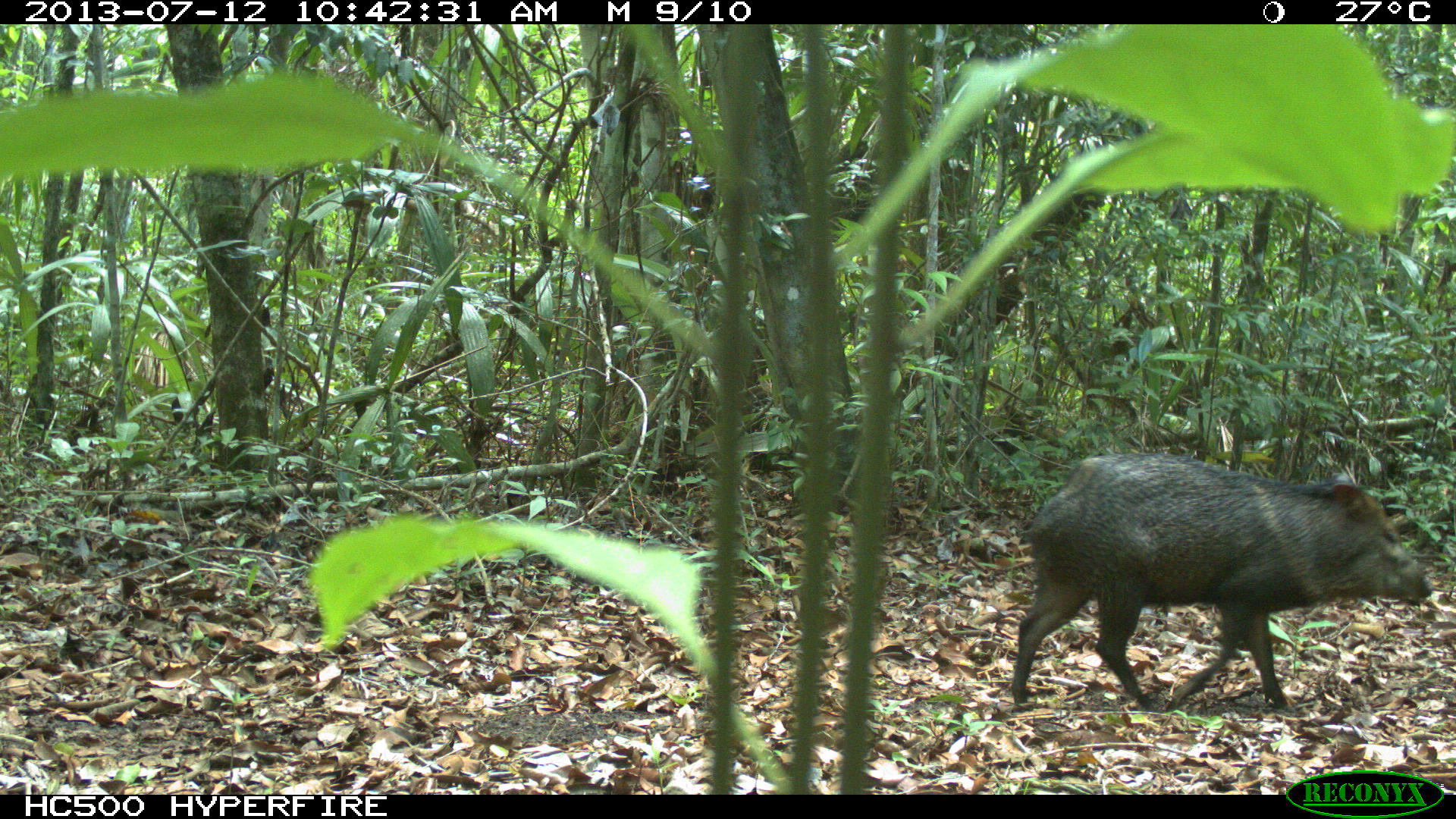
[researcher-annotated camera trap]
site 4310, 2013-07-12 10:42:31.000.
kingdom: Animalia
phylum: Chordata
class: Mammalia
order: Artiodactyla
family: Tayassuidae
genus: Pecari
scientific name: Pecari tajacu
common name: collared peccary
Pecari tajacu (collared peccary), count 13.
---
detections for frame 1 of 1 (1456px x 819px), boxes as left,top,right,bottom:
pecari tajacu: 1011,451,1433,714